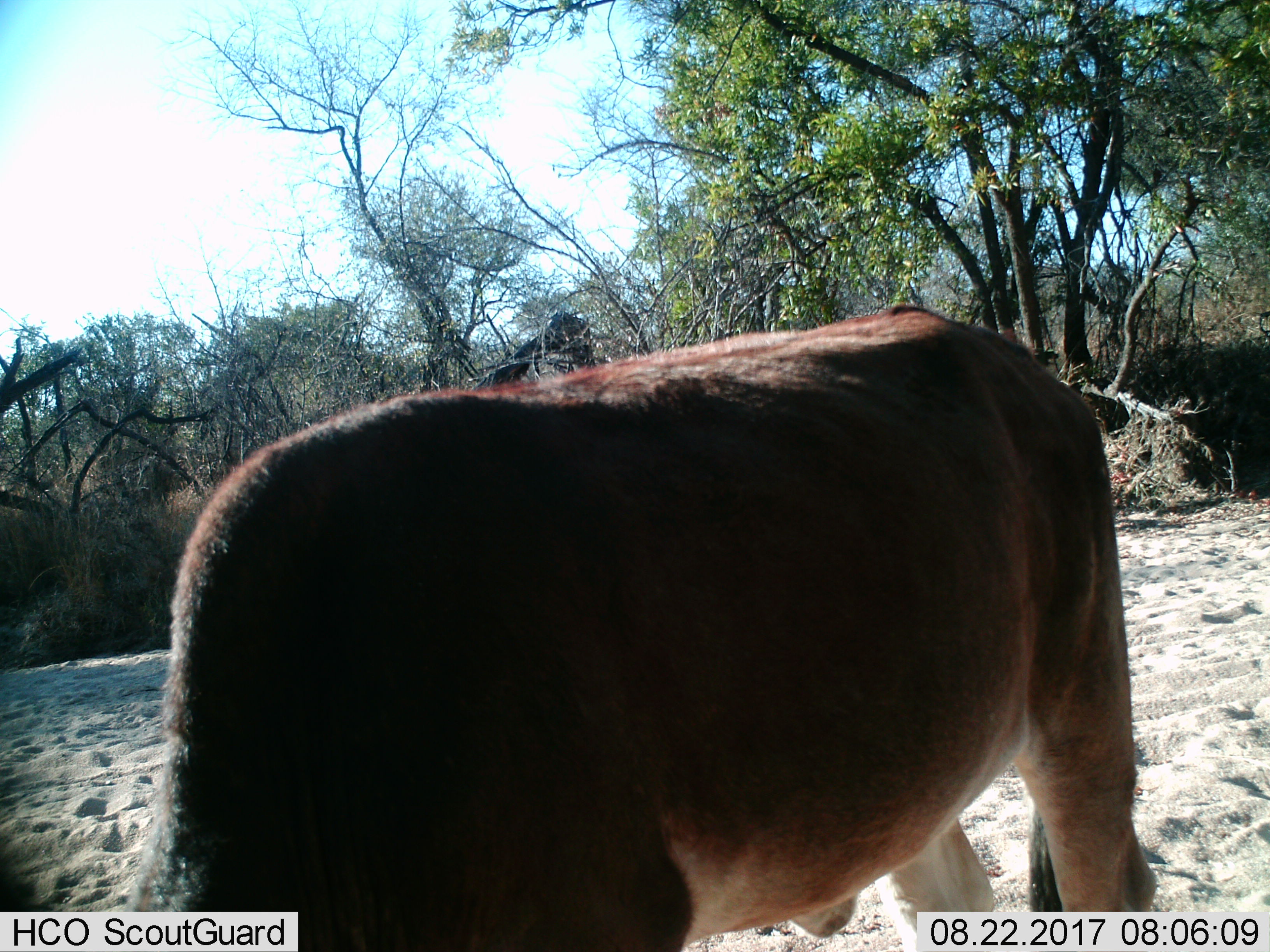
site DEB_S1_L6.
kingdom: Animalia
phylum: Chordata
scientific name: Vertebrata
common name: domestic animal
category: domesticanimal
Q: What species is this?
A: Domesticanimal (domestic animal) (Vertebrata).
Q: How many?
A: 1.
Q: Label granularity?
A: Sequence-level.